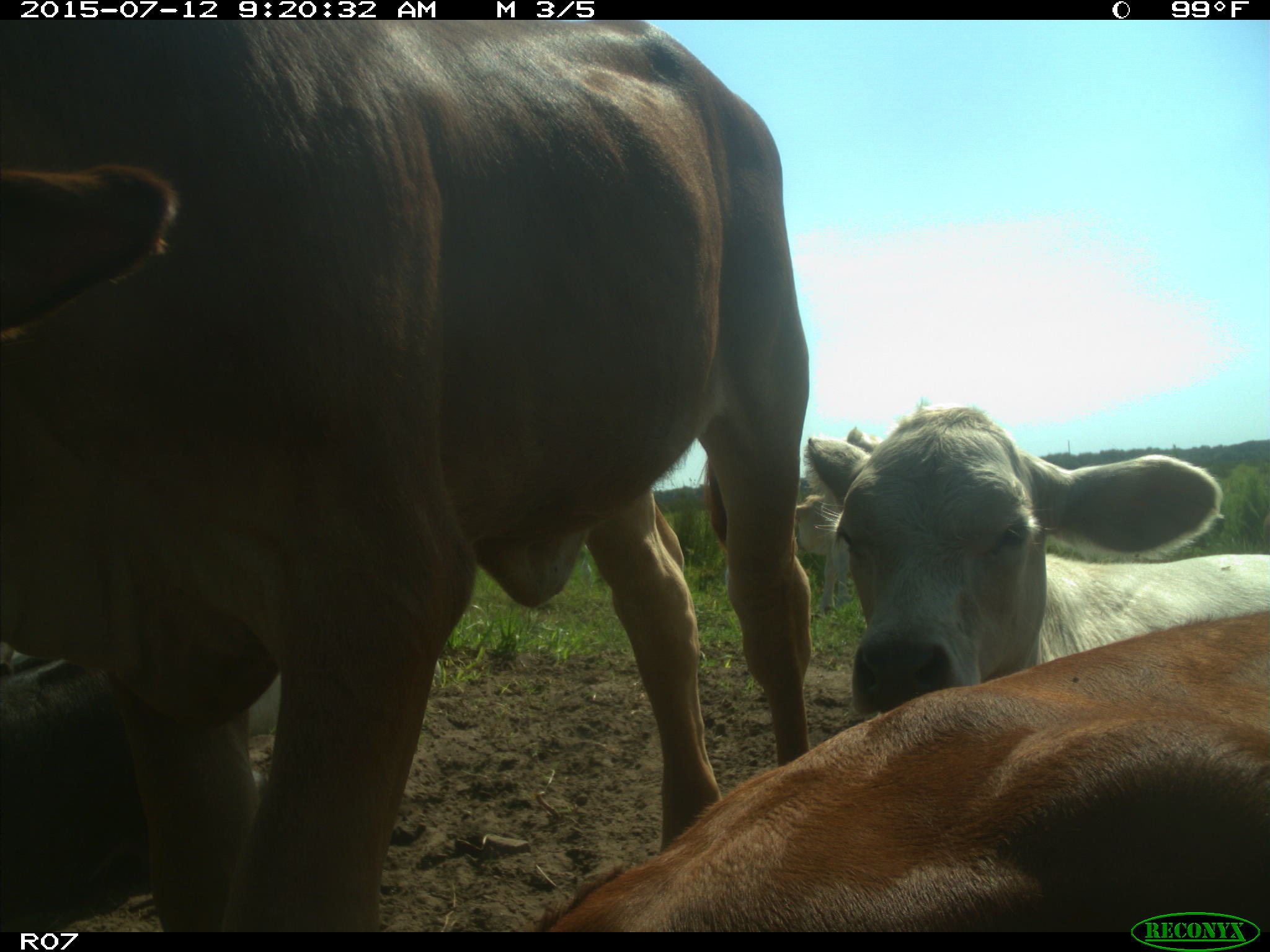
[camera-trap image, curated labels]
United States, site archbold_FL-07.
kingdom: Animalia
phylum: Chordata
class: Mammalia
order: Artiodactyla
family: Bovidae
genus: Bos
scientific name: Bos taurus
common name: domestic cow